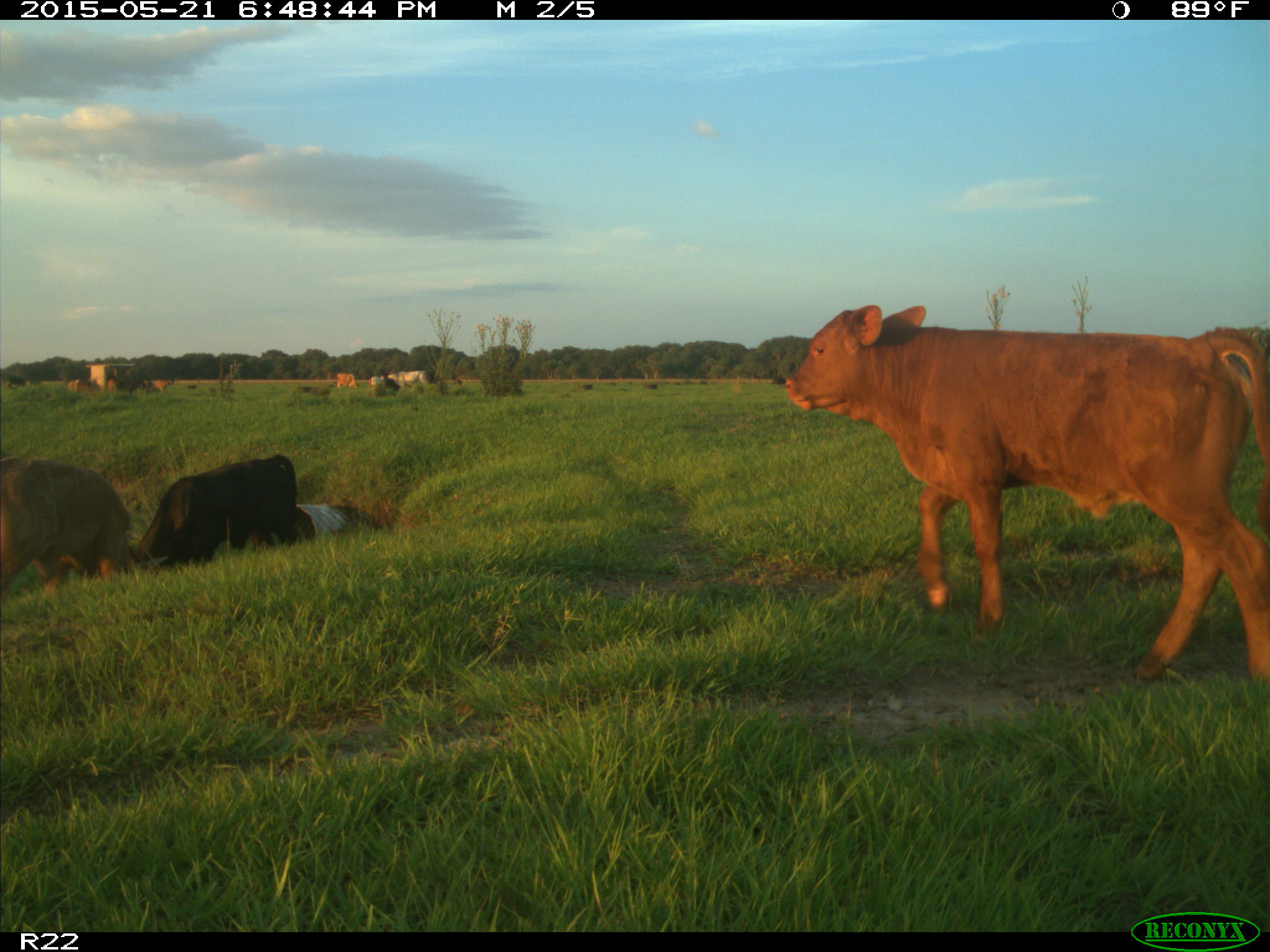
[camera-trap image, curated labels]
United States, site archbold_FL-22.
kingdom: Animalia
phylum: Chordata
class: Mammalia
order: Artiodactyla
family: Bovidae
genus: Bos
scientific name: Bos taurus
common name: domestic cow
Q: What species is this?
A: Bos taurus (domestic cow).